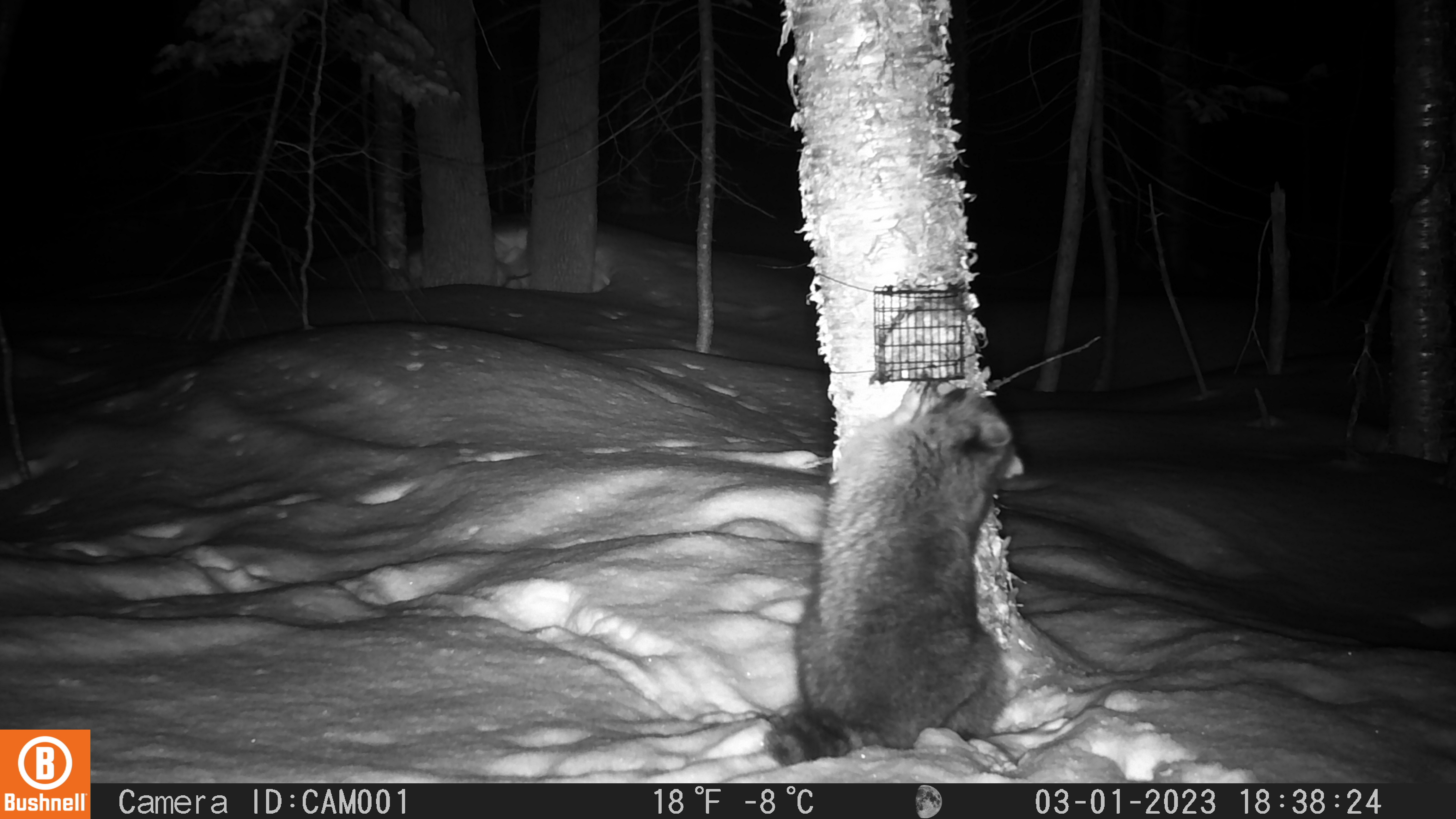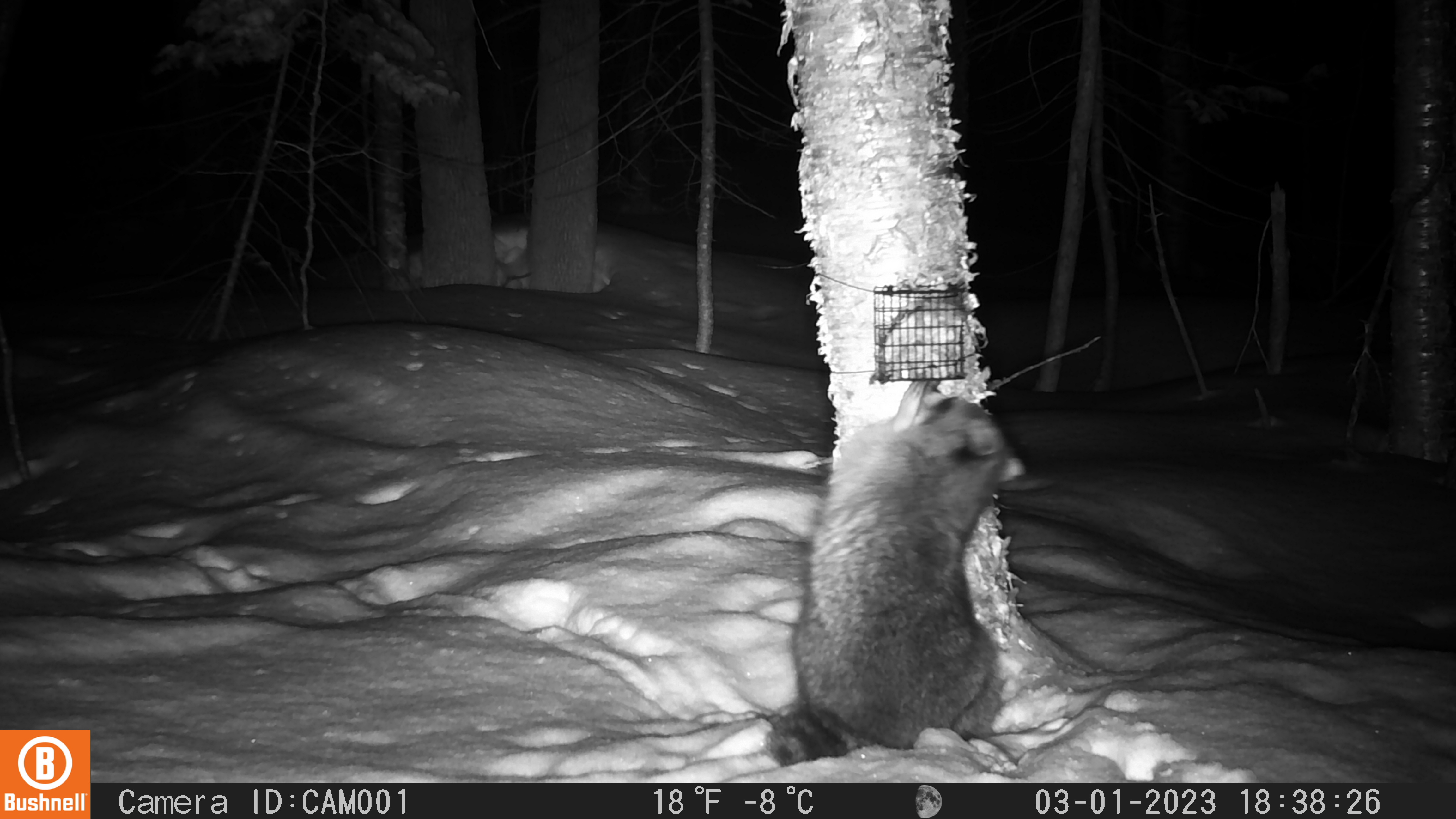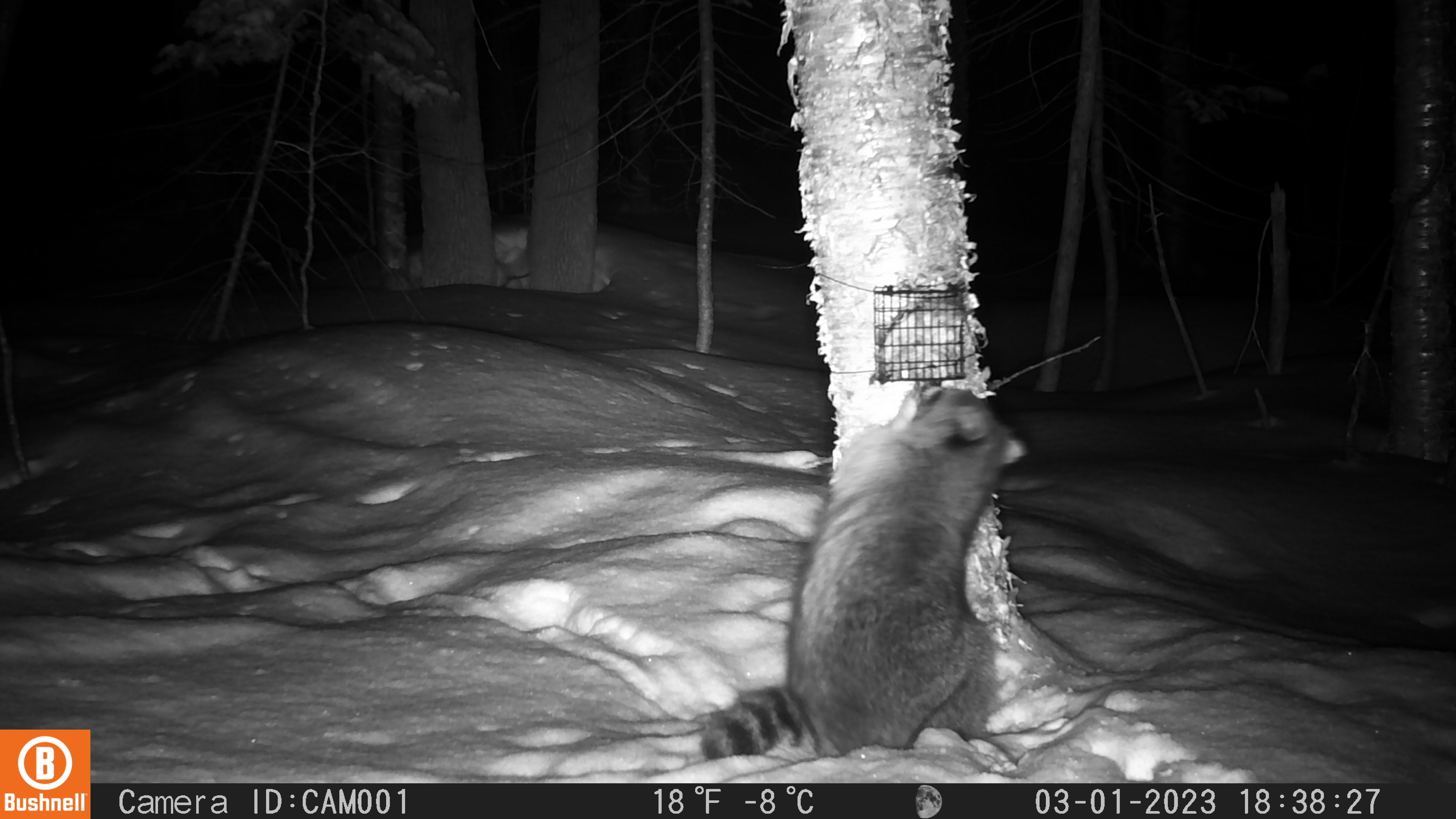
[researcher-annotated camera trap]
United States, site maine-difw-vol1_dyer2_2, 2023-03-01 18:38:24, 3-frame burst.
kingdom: Animalia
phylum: Chordata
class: Mammalia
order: Carnivora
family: Procyonidae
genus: Procyon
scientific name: Procyon lotor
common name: raccoon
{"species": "raccoon (Procyon lotor)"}